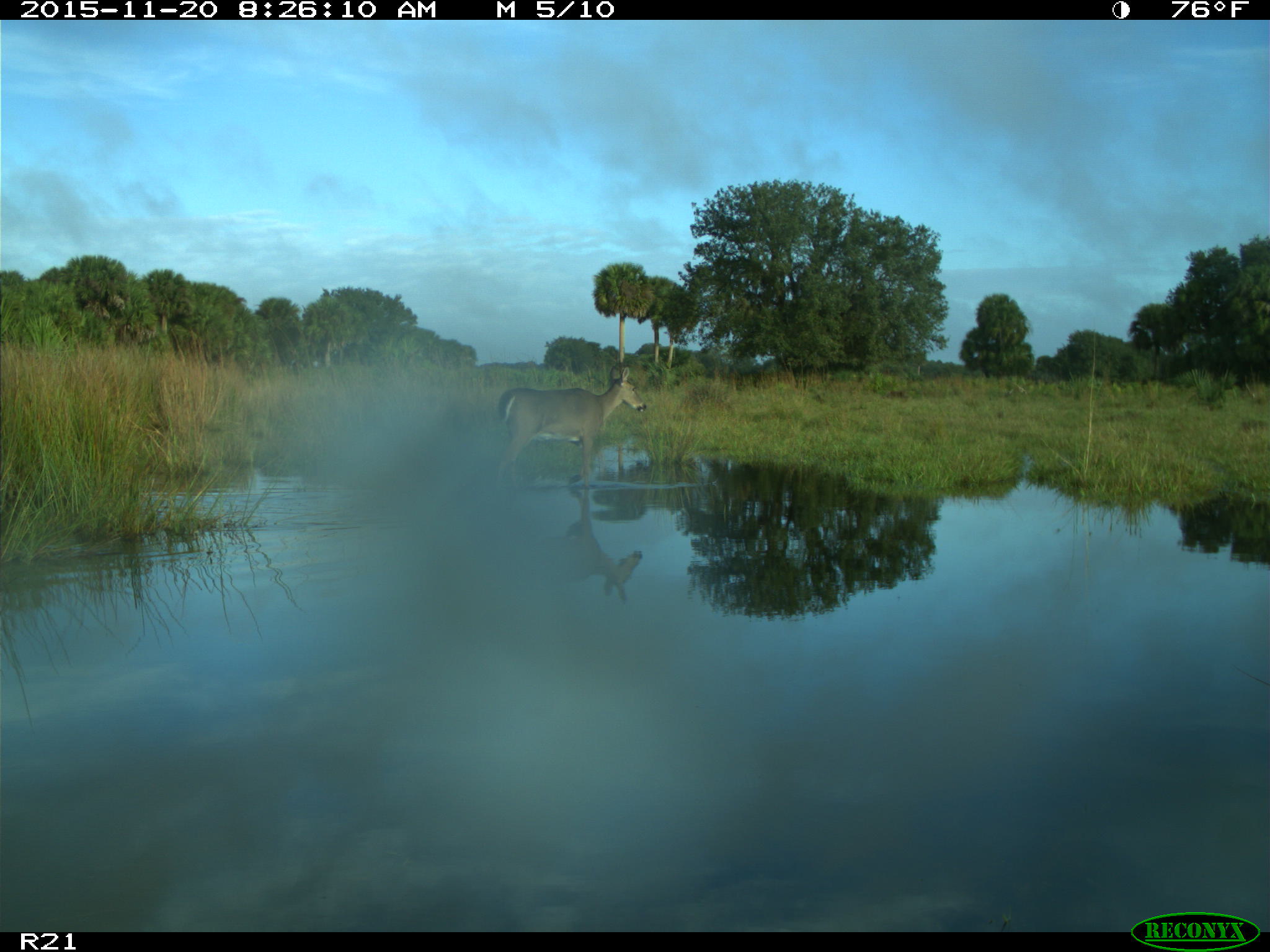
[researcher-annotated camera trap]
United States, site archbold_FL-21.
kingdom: Animalia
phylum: Chordata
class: Mammalia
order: Artiodactyla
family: Cervidae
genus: Odocoileus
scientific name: Odocoileus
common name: deer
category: unidentified deer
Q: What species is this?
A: Unidentified deer (deer) (Odocoileus).